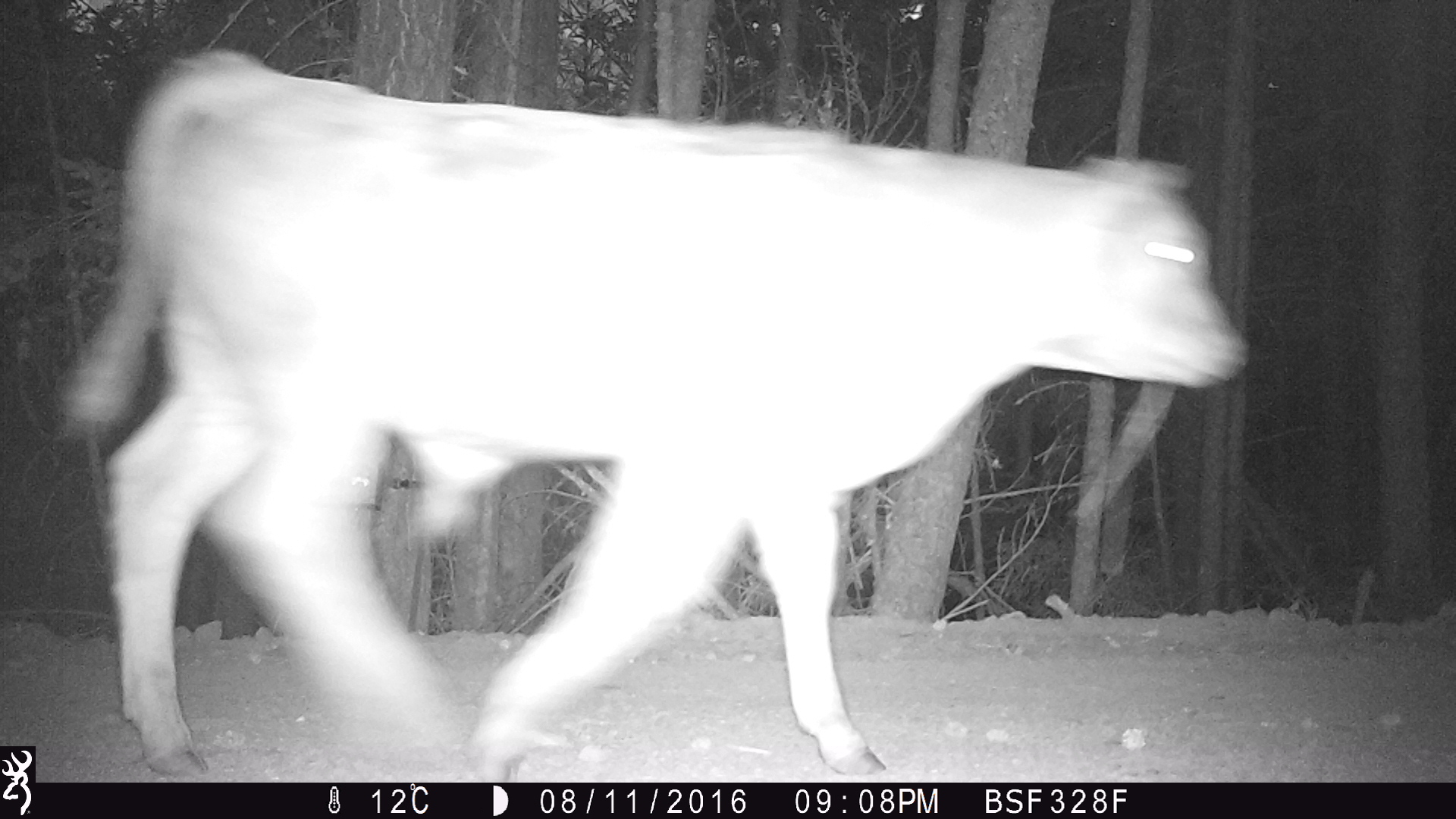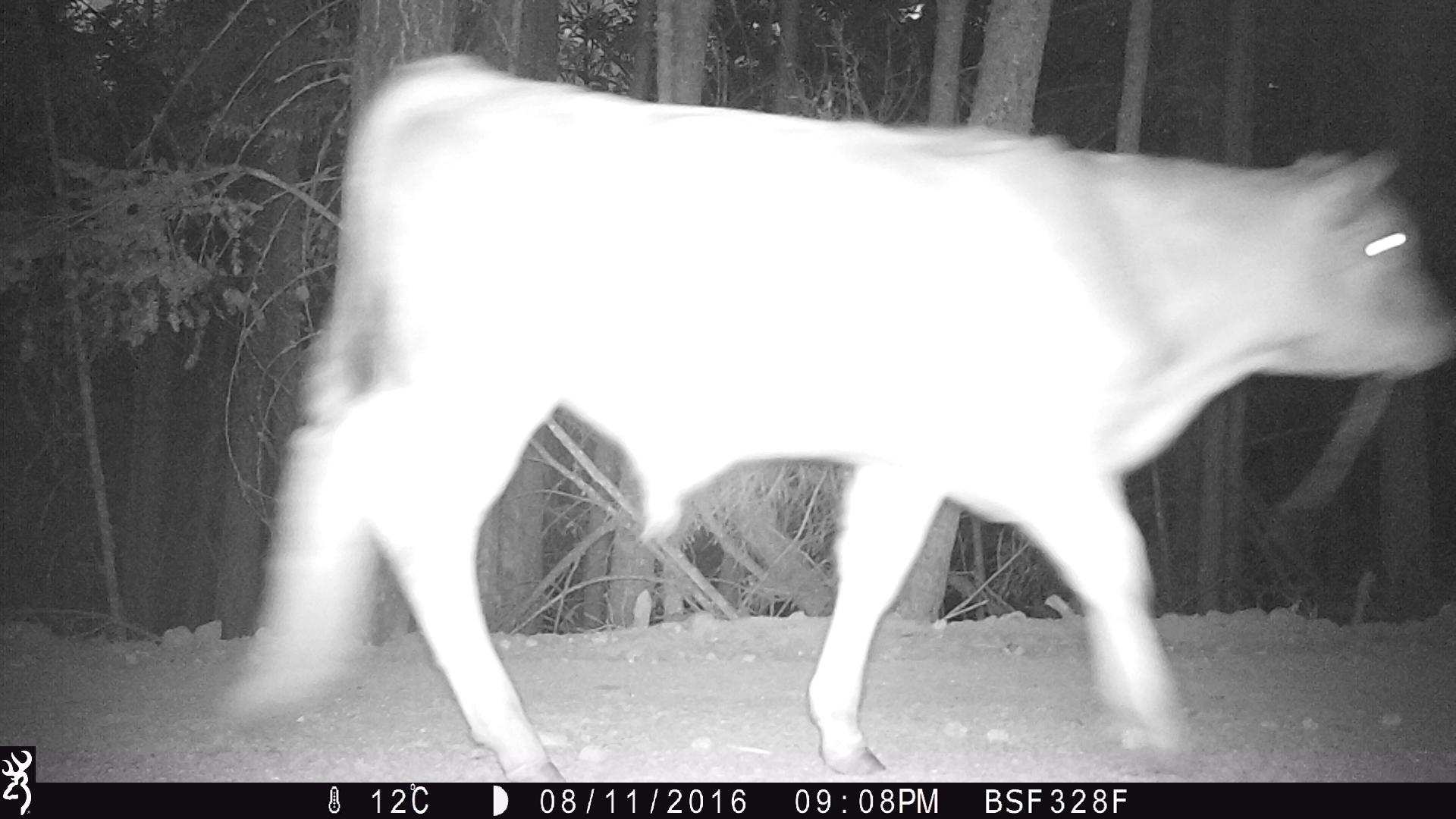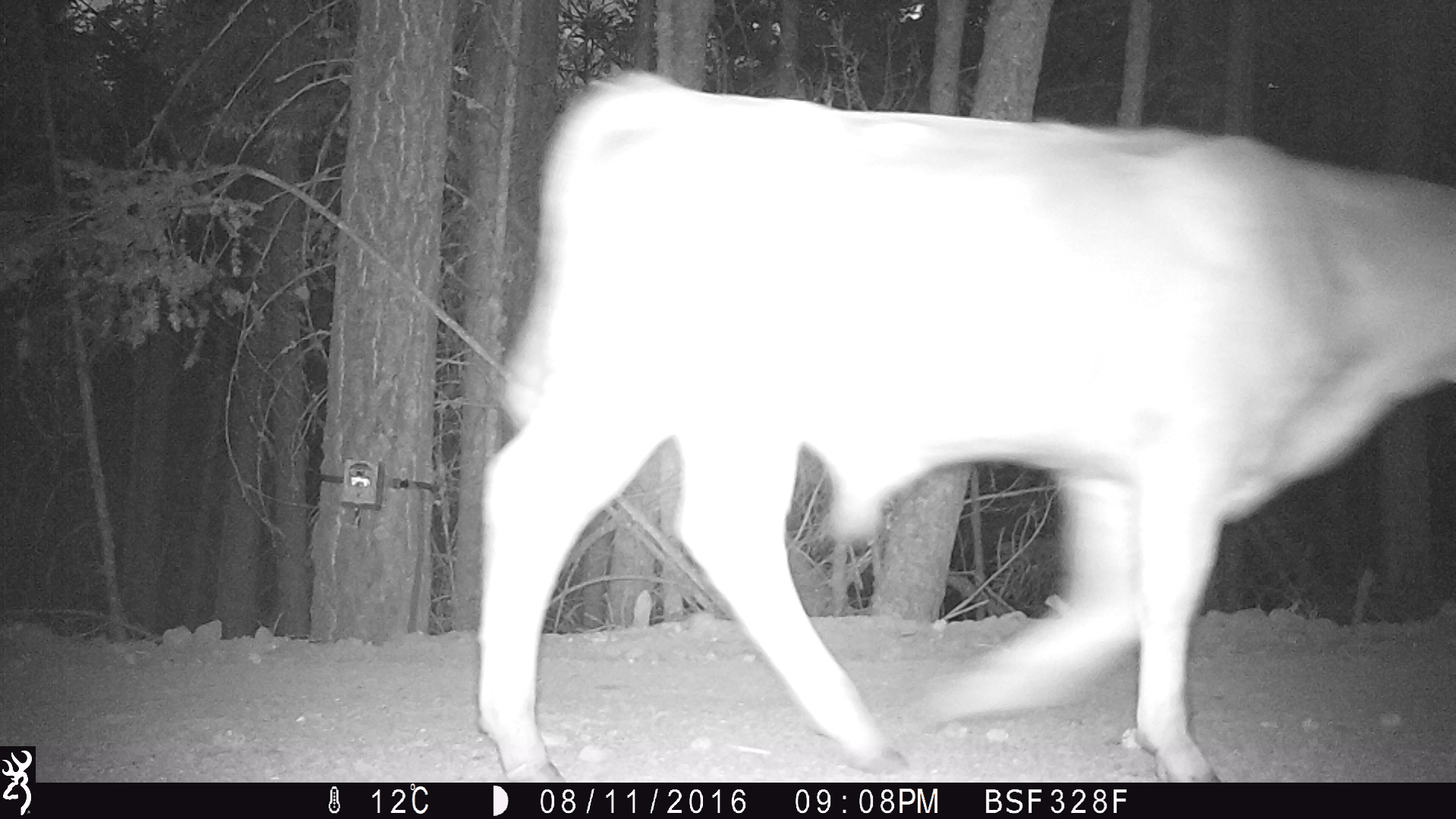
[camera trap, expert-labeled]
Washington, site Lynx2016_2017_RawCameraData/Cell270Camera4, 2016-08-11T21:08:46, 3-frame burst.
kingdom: Animalia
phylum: Chordata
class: Mammalia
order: Artiodactyla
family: Bovidae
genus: Bos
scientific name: Bos taurus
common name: domestic cattle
Domestic cattle (Bos taurus). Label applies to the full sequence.